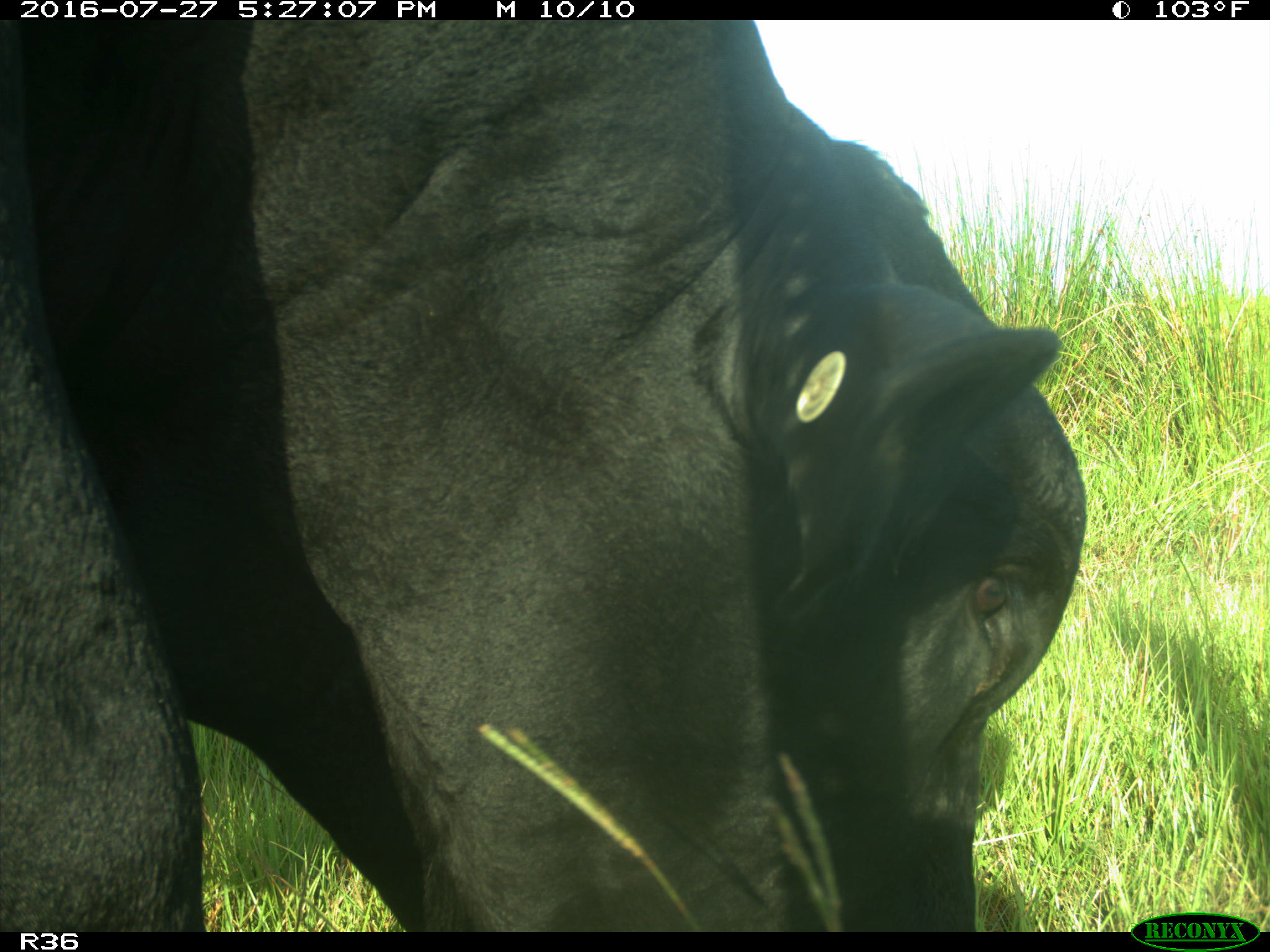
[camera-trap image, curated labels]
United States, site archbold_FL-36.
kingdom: Animalia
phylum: Chordata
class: Mammalia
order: Artiodactyla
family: Bovidae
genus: Bos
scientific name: Bos taurus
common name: domestic cow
Bos taurus (domestic cow).